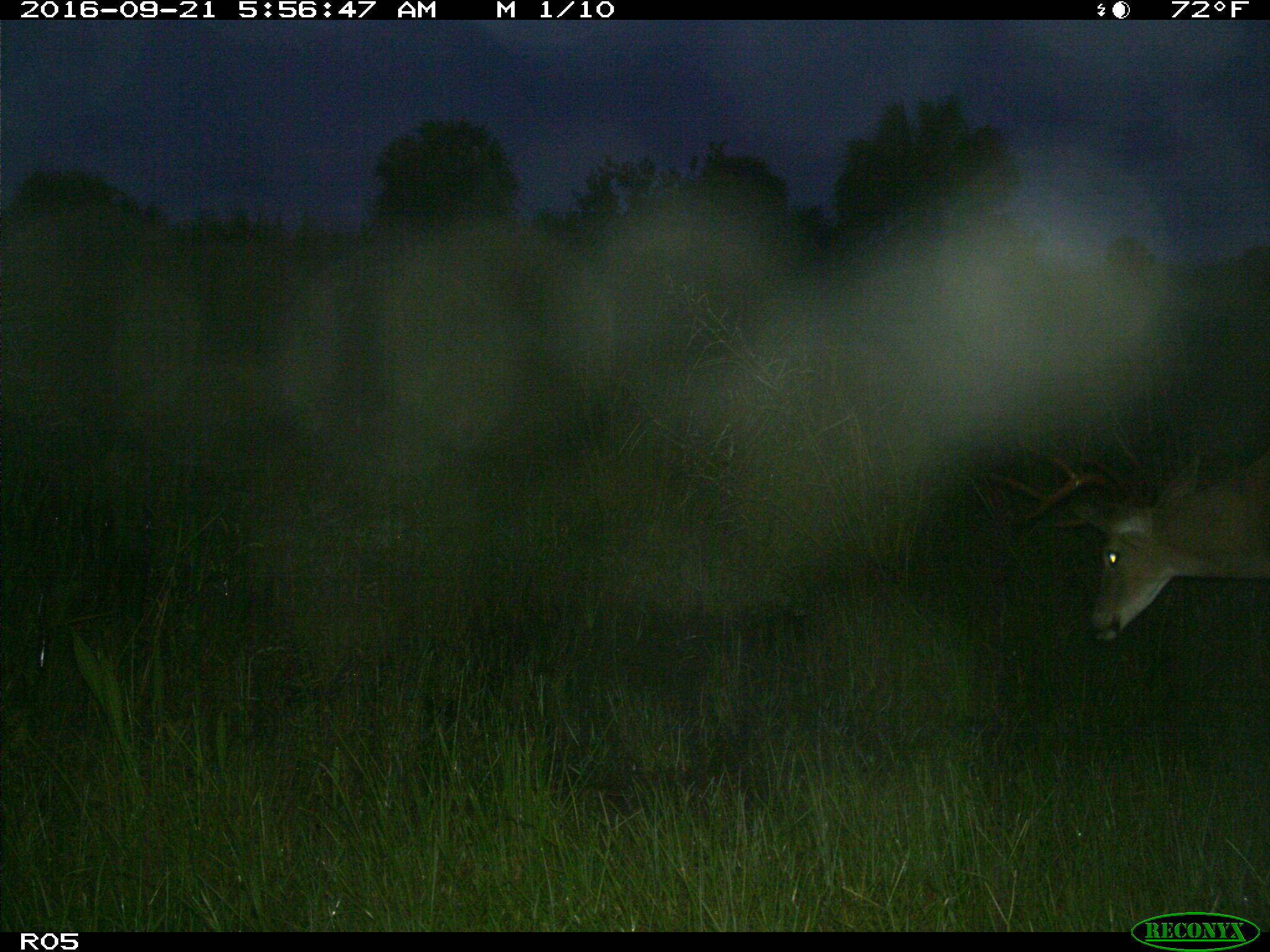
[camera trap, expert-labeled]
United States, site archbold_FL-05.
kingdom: Animalia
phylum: Chordata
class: Mammalia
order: Artiodactyla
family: Cervidae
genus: Odocoileus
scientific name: Odocoileus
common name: deer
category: unidentified deer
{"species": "unidentified deer (deer) (Odocoileus)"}